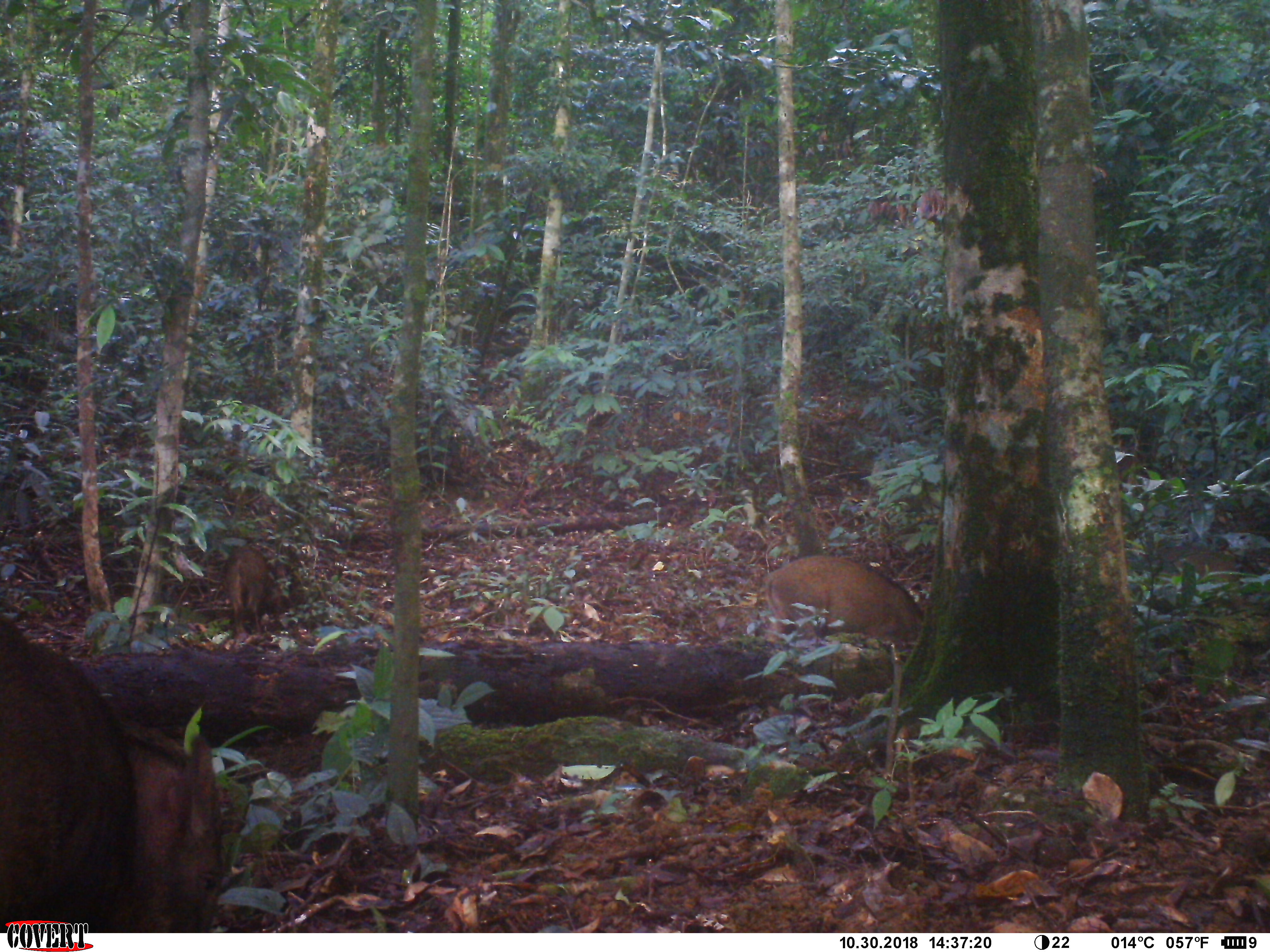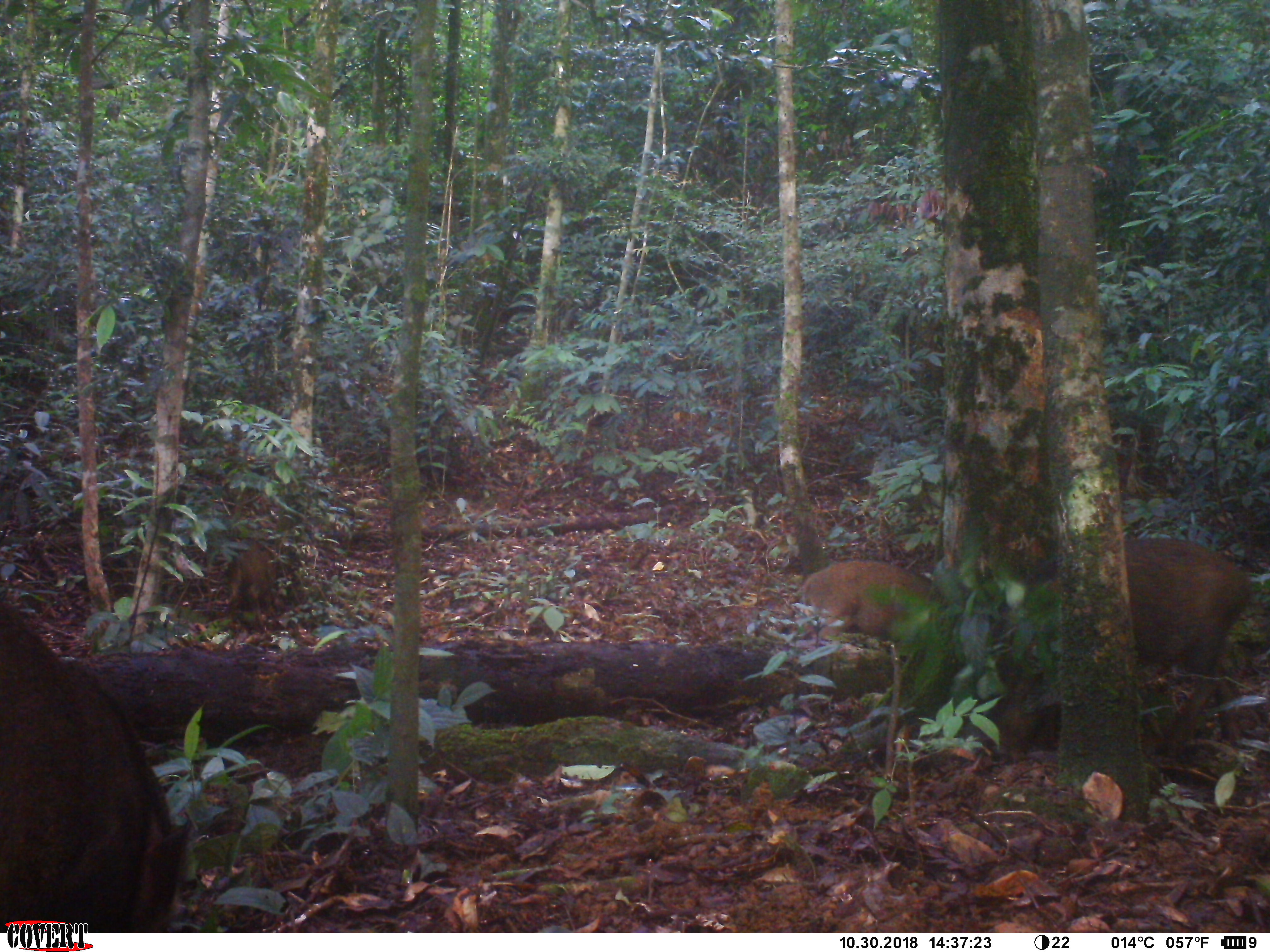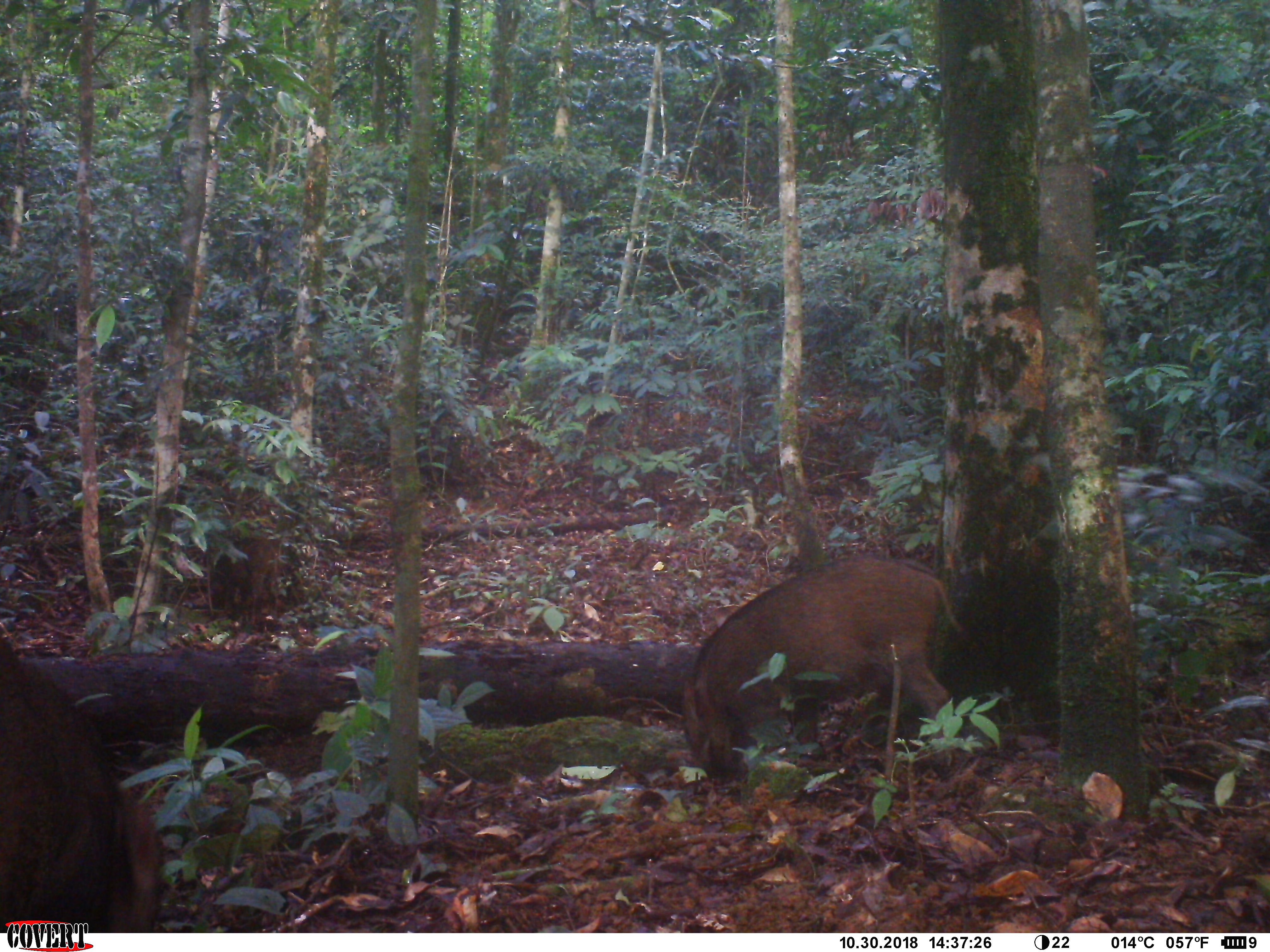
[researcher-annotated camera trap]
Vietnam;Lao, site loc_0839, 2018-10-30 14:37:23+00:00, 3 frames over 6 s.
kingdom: Animalia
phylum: Chordata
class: Mammalia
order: Artiodactyla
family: Suidae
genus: Sus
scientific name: Sus scrofa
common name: eurasian wild pig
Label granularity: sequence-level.